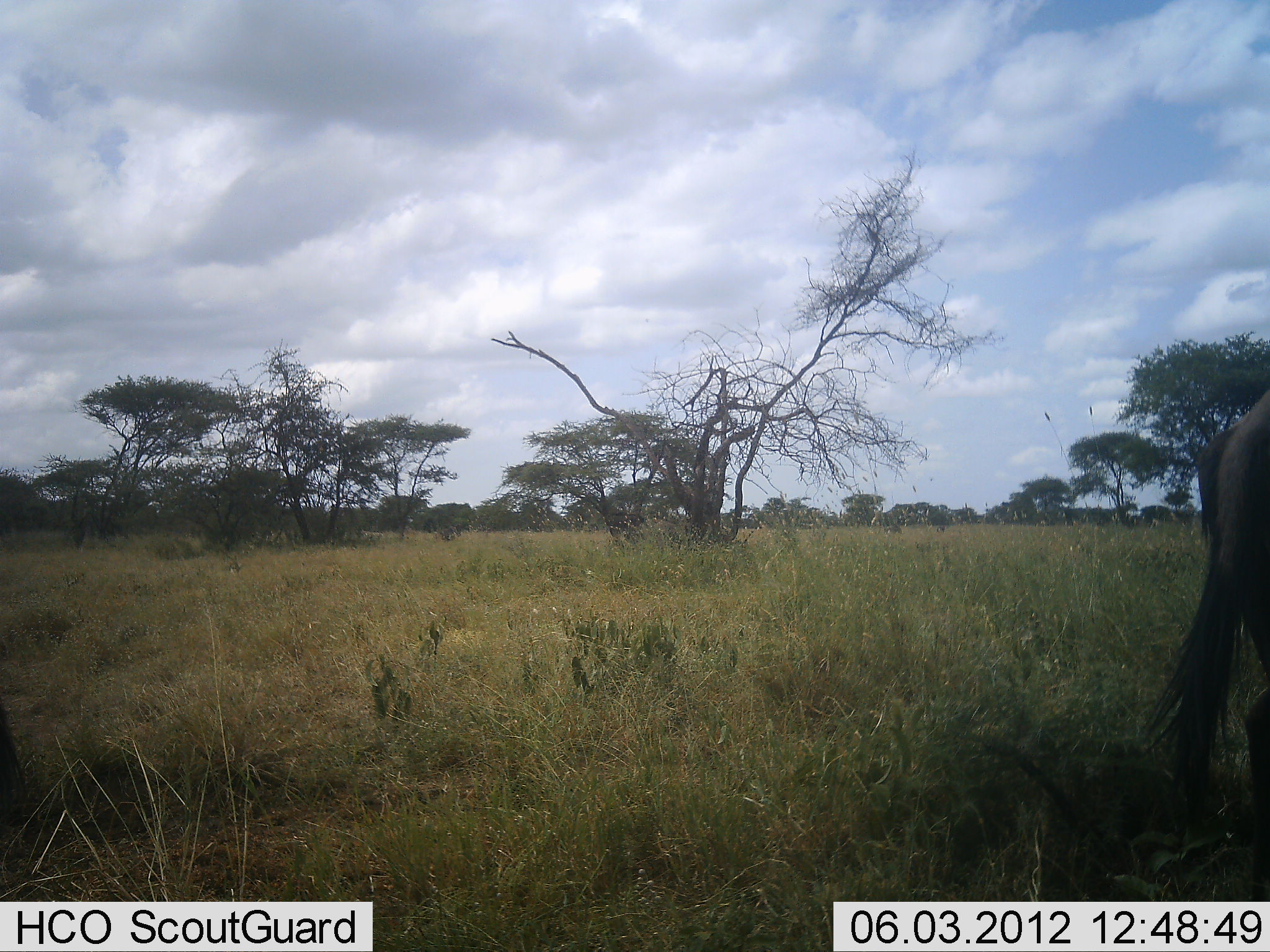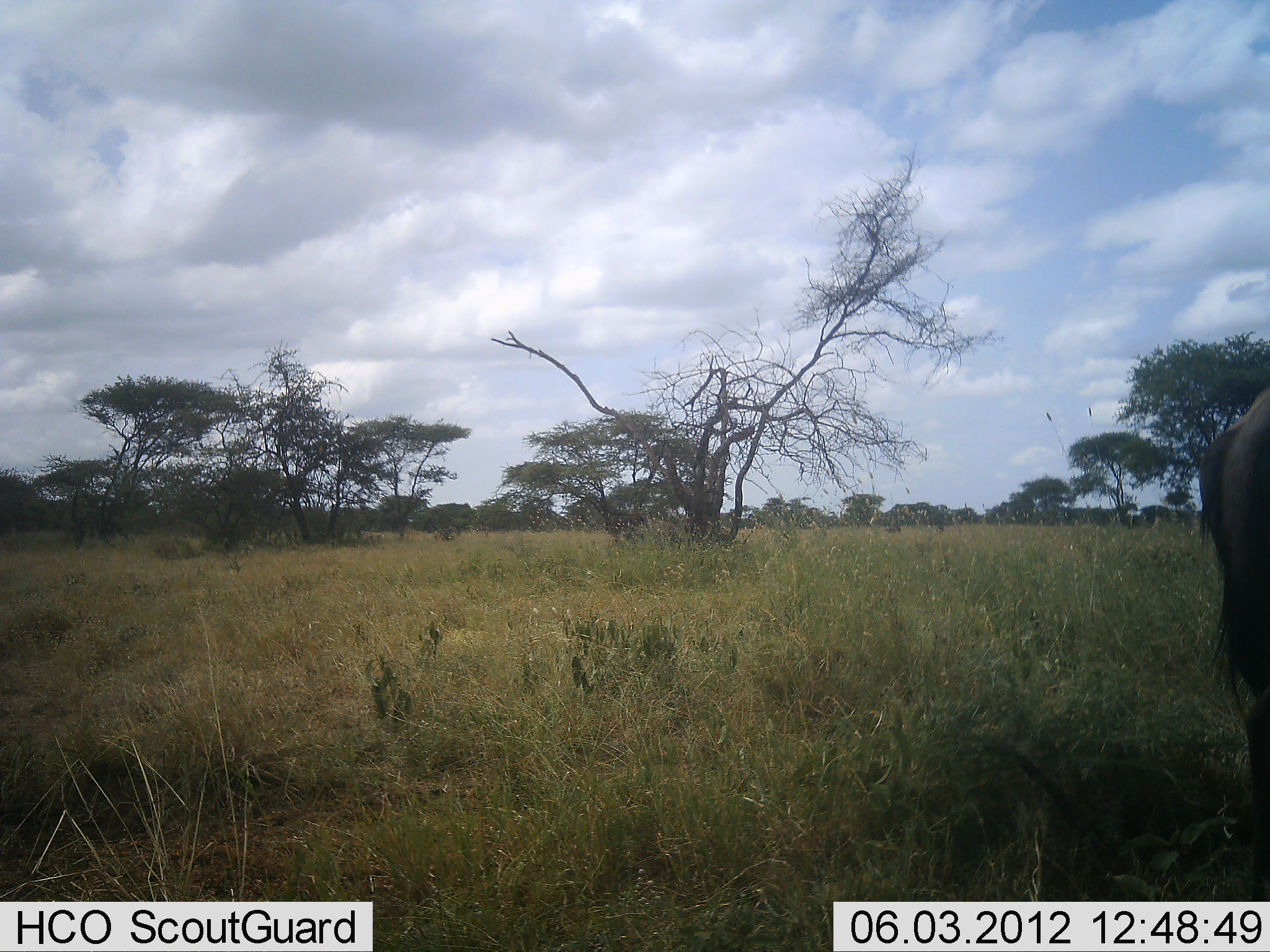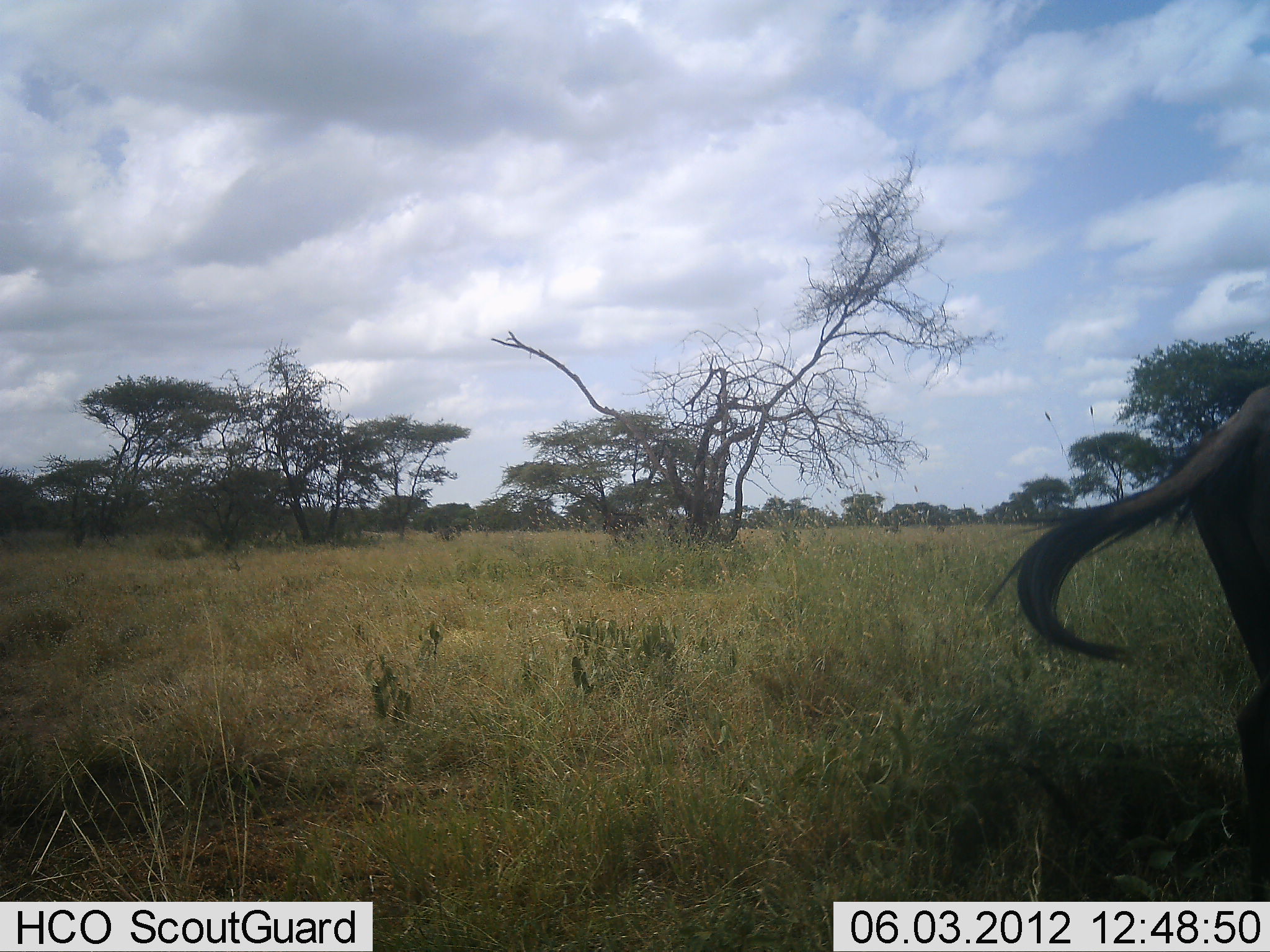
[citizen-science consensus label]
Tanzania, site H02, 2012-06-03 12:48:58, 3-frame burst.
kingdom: Animalia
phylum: Chordata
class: Mammalia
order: Artiodactyla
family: Bovidae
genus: Connochaetes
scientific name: Connochaetes taurinus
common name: blue wildebeest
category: wildebeest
Wildebeest (blue wildebeest) (Connochaetes taurinus), count 1. Behavior (volunteer vote fractions): standing 100%, resting 0%, moving 0%, interacting 0%. Young present (vote fraction): 0%. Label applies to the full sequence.